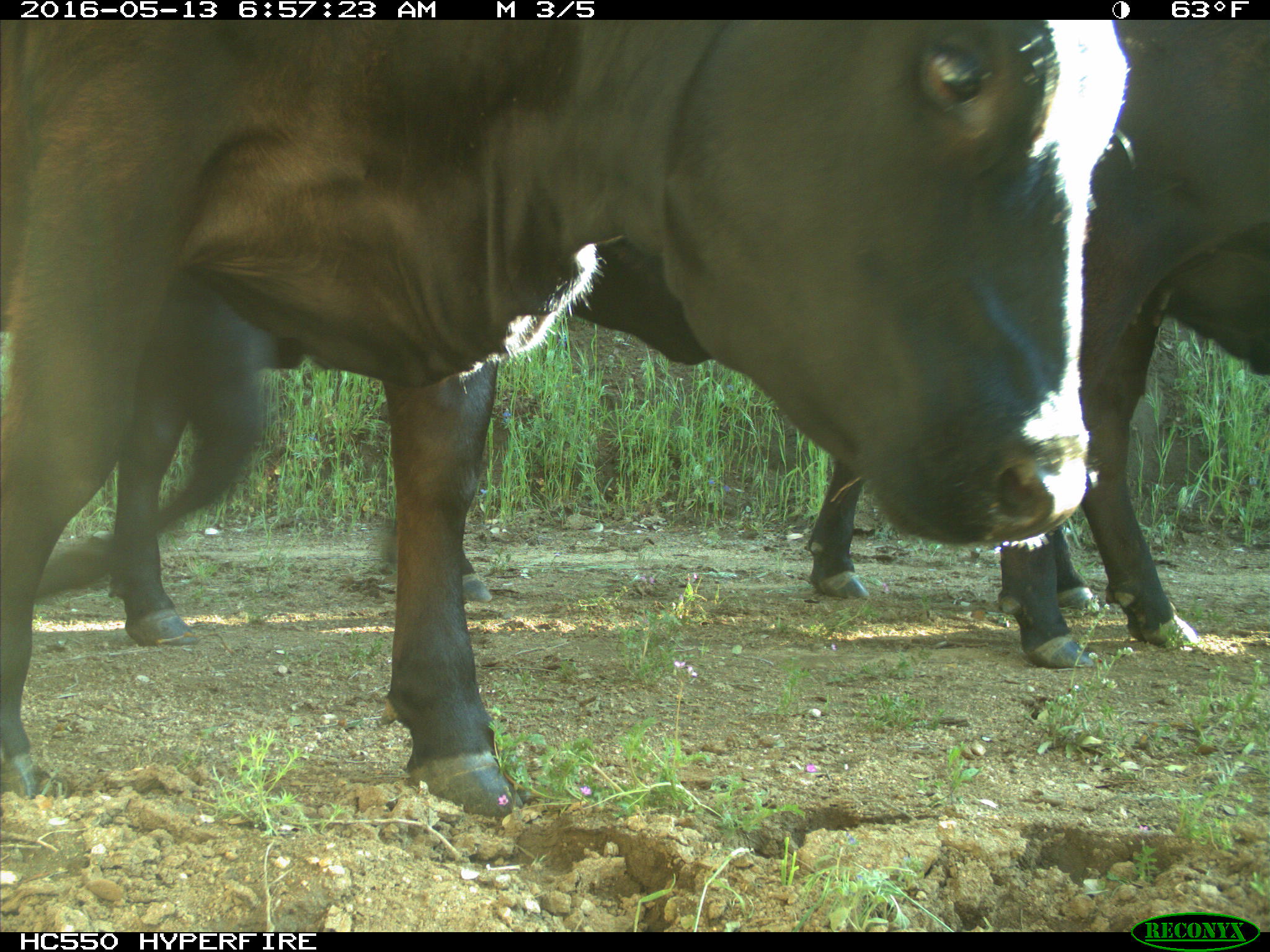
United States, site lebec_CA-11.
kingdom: Animalia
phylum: Chordata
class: Mammalia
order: Artiodactyla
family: Bovidae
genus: Bos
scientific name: Bos taurus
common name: domestic cow